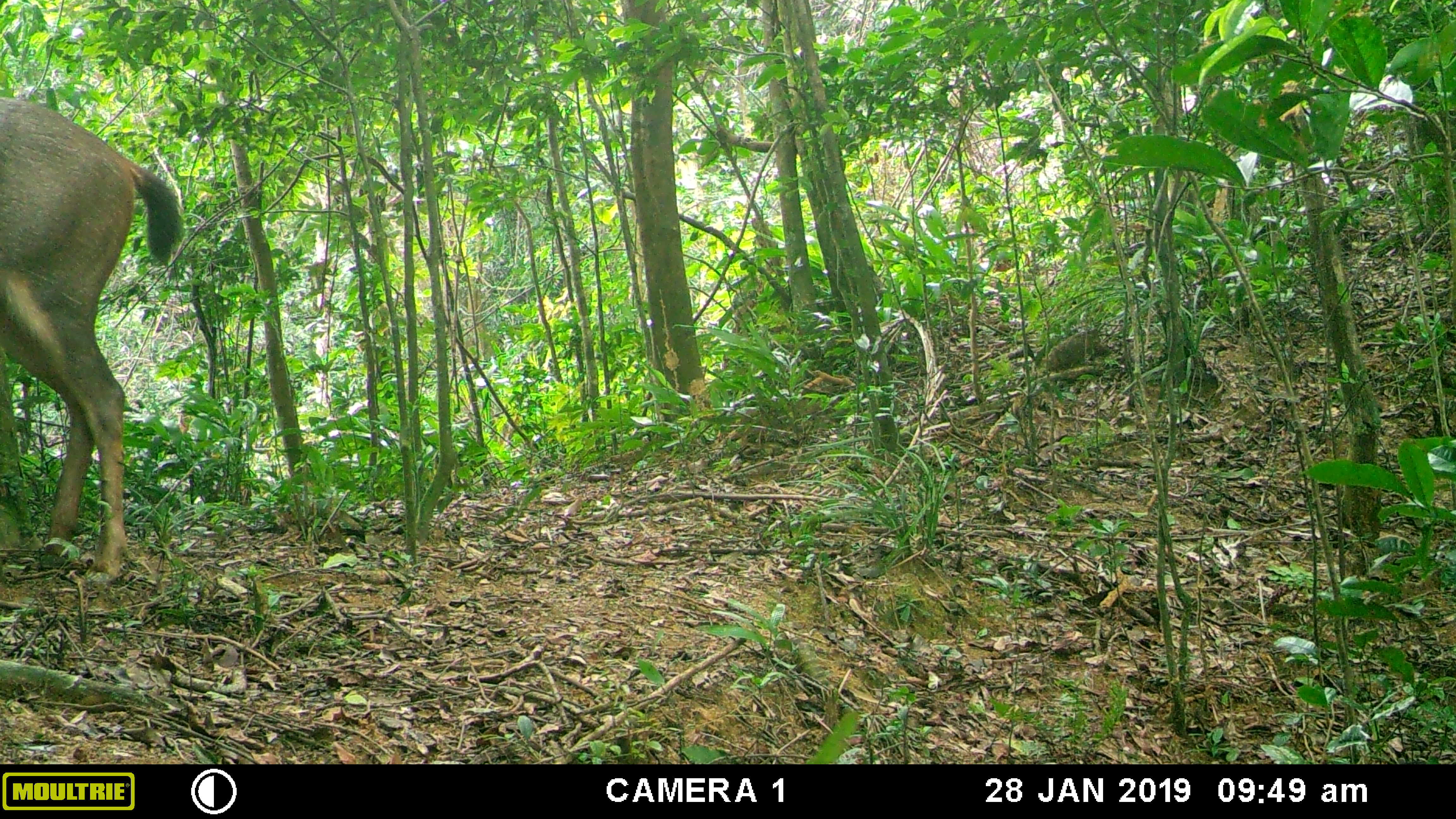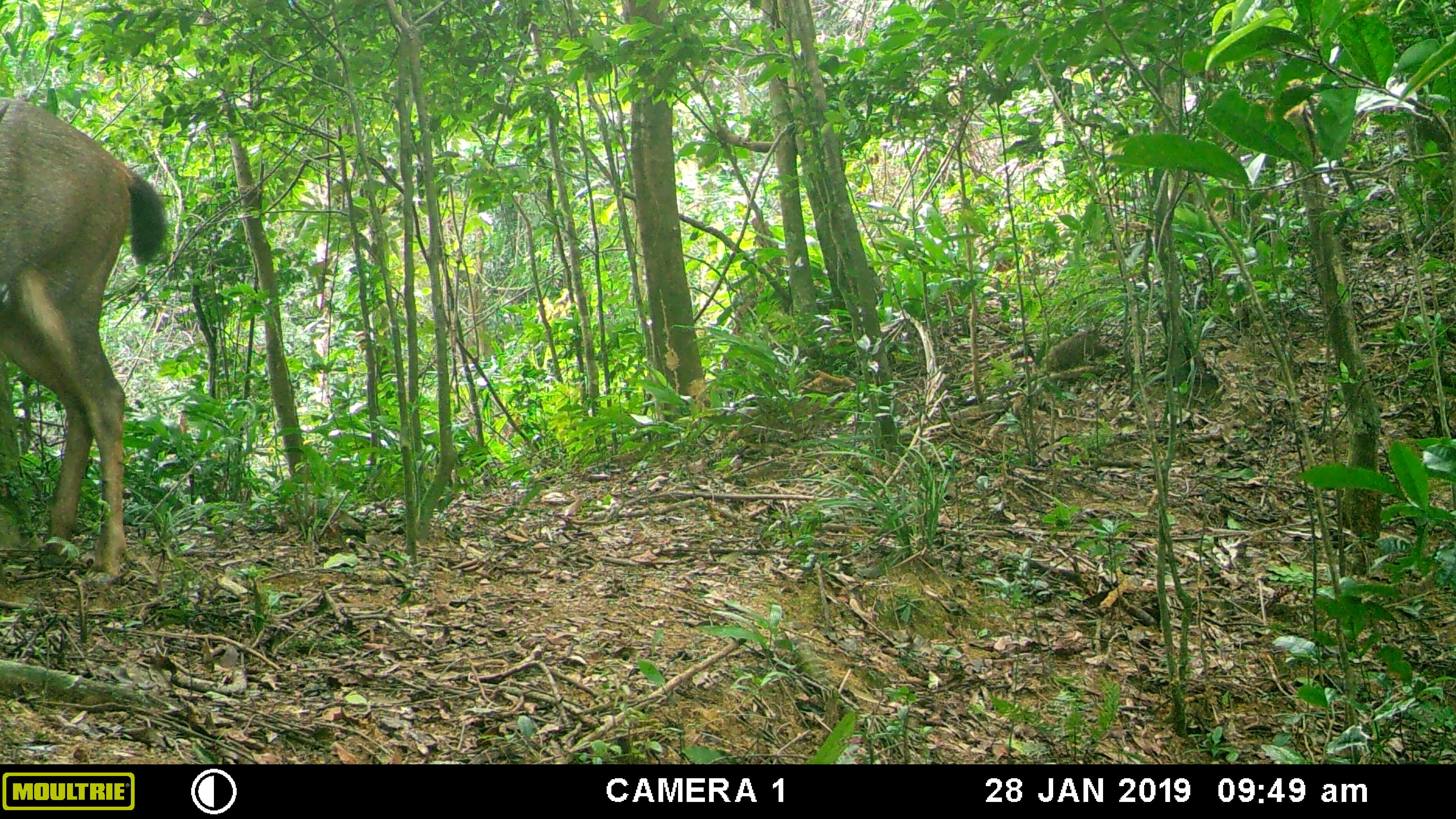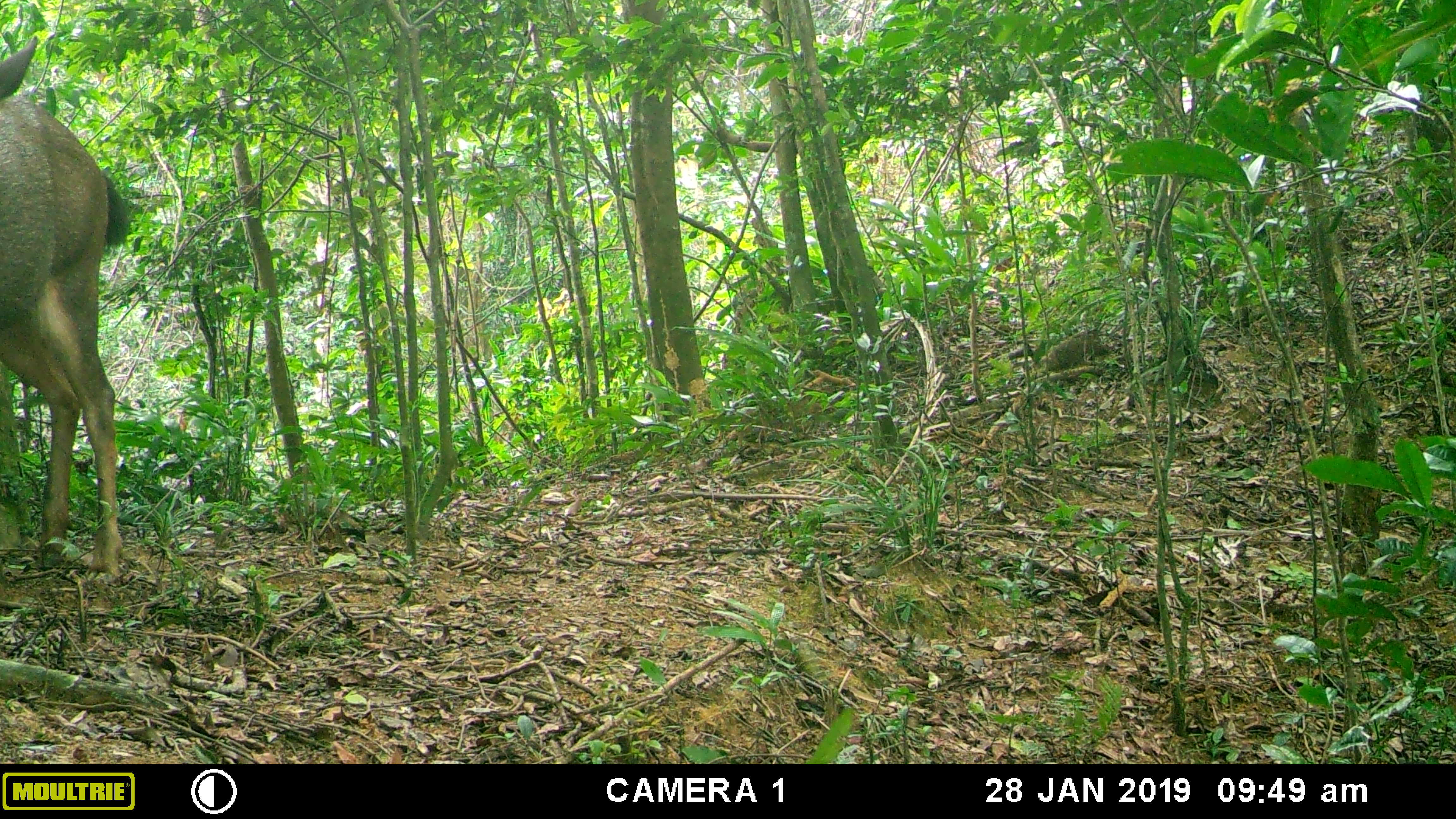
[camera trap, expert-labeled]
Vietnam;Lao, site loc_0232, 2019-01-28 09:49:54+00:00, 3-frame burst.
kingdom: Animalia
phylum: Chordata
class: Mammalia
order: Artiodactyla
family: Cervidae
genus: Rusa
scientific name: Rusa unicolor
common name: sambar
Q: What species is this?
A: Sambar (Rusa unicolor).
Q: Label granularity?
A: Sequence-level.